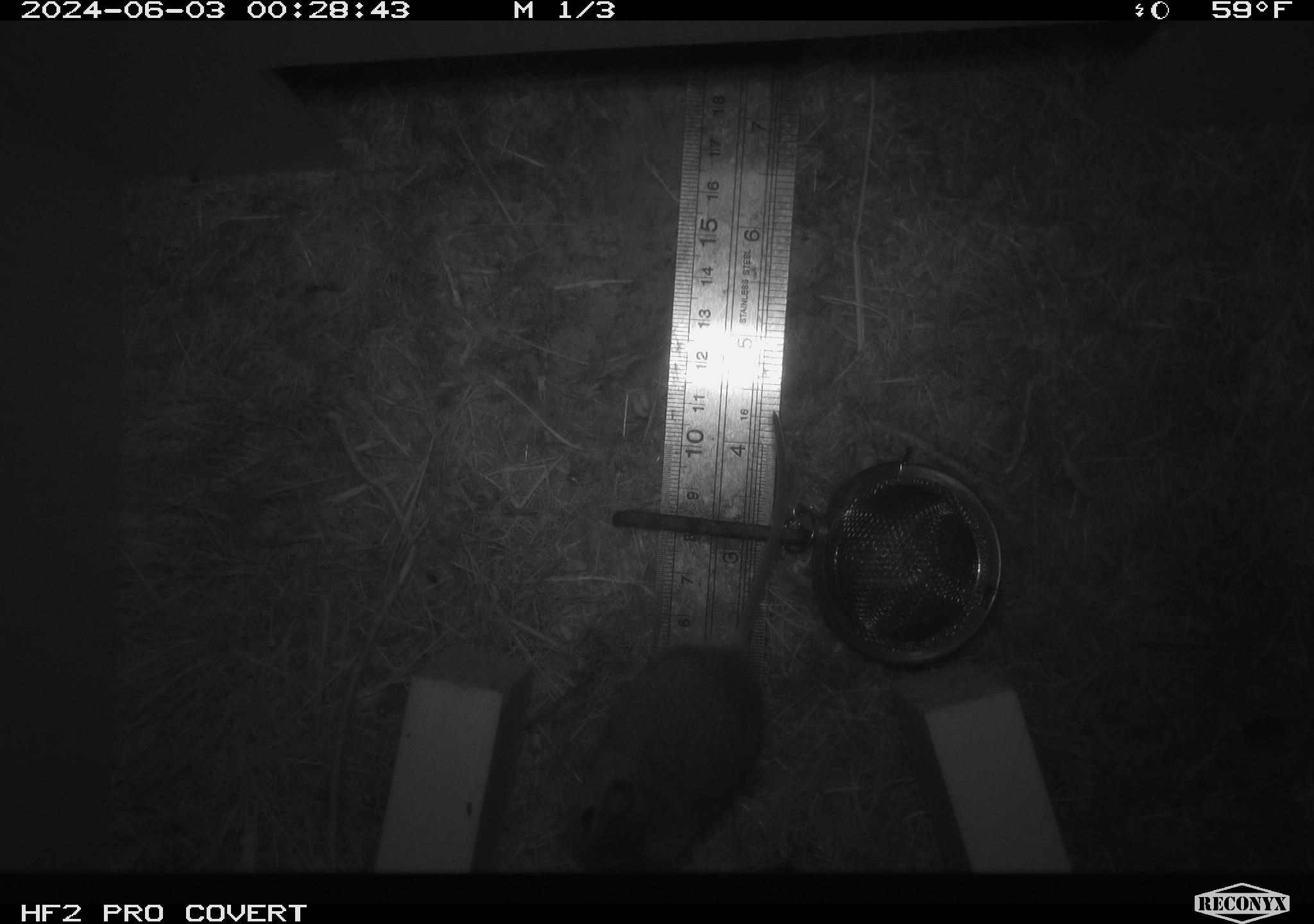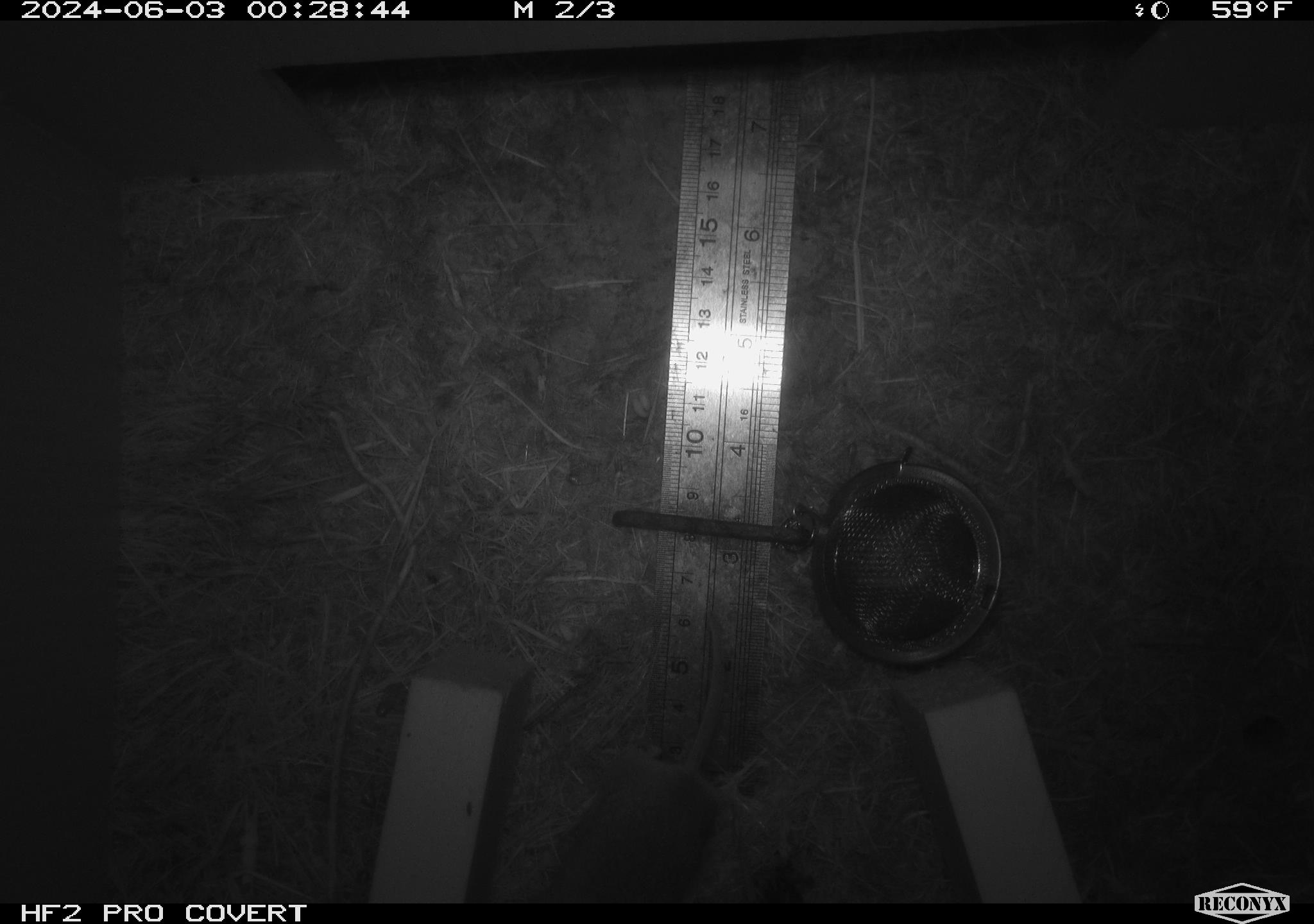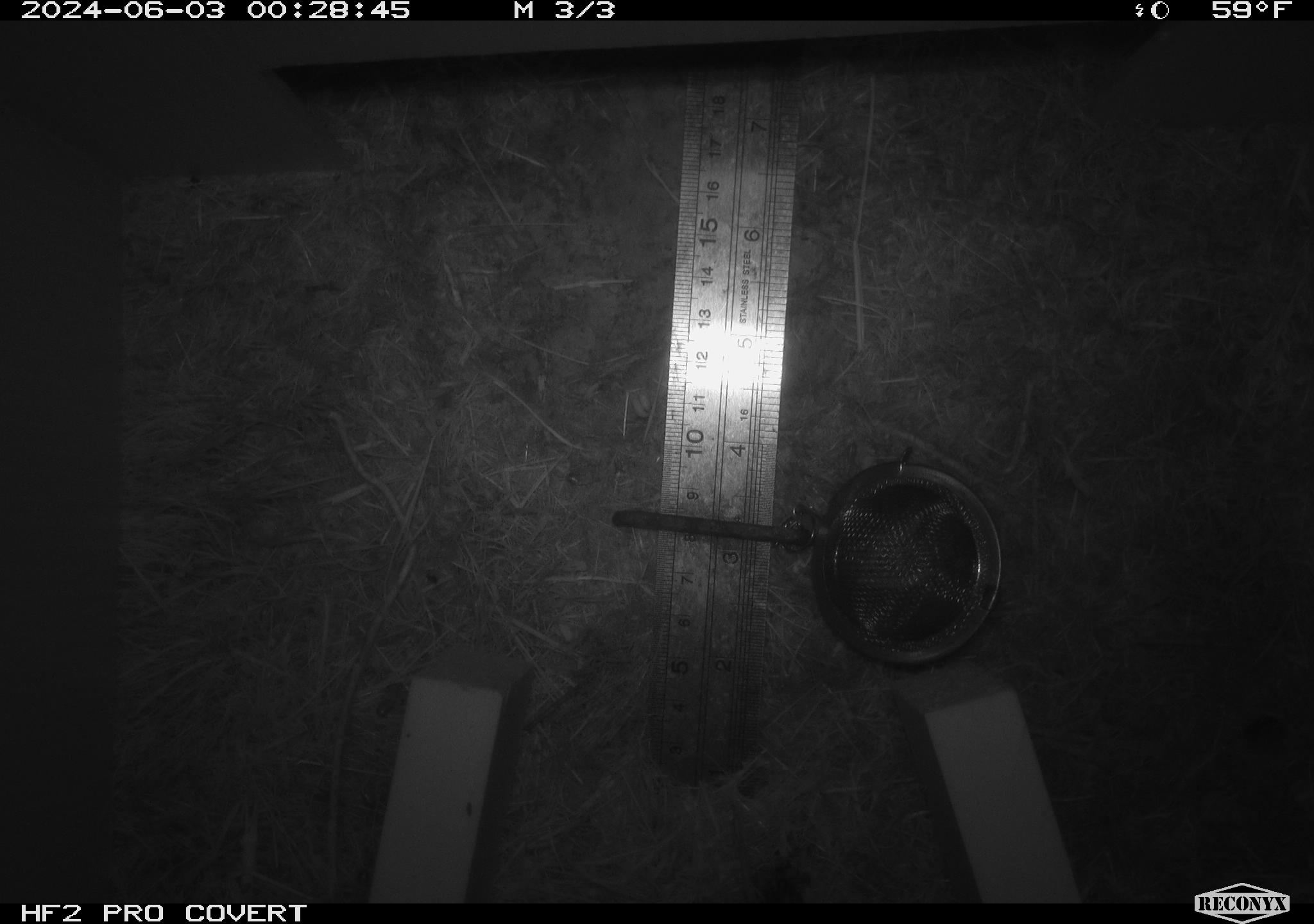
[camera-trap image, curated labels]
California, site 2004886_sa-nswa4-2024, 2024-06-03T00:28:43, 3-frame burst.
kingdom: Animalia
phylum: Chordata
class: Mammalia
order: Rodentia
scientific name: Rodentia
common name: rodent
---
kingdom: Animalia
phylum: Chordata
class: Mammalia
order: Rodentia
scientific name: Rodentia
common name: mouse species